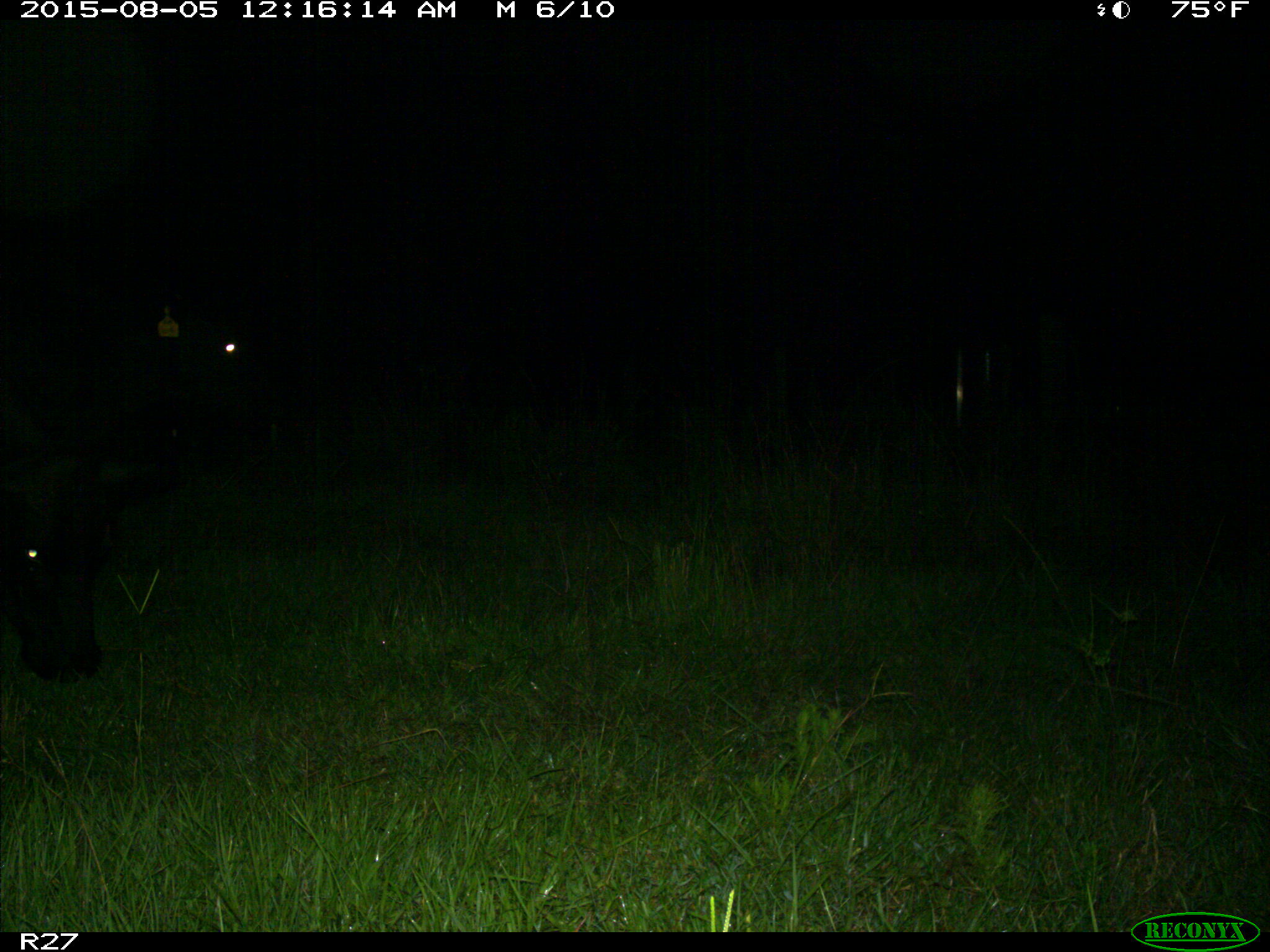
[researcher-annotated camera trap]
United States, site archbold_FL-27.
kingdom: Animalia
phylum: Chordata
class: Mammalia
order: Artiodactyla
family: Bovidae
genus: Bos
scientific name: Bos taurus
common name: domestic cow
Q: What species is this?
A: Bos taurus (domestic cow).